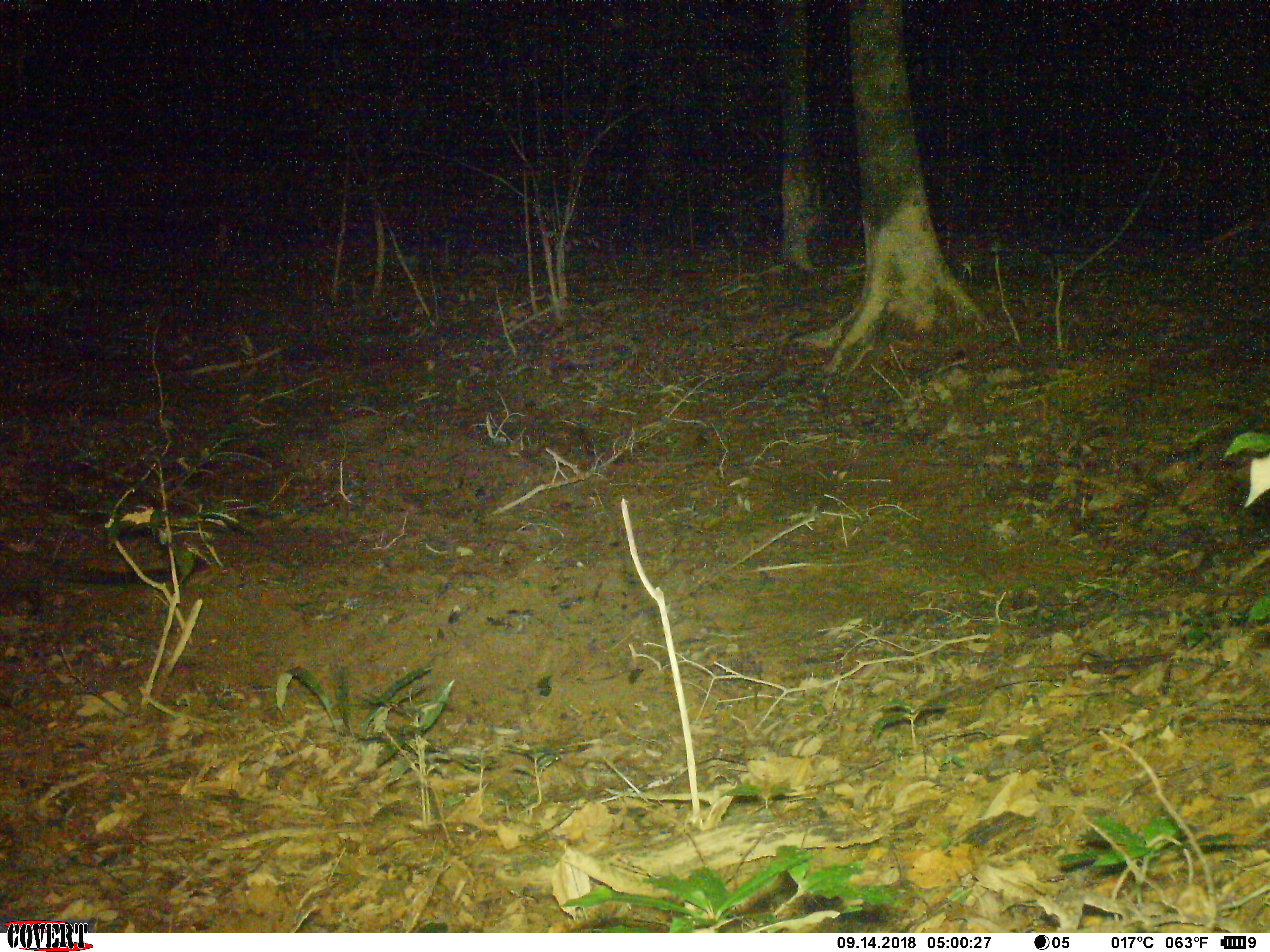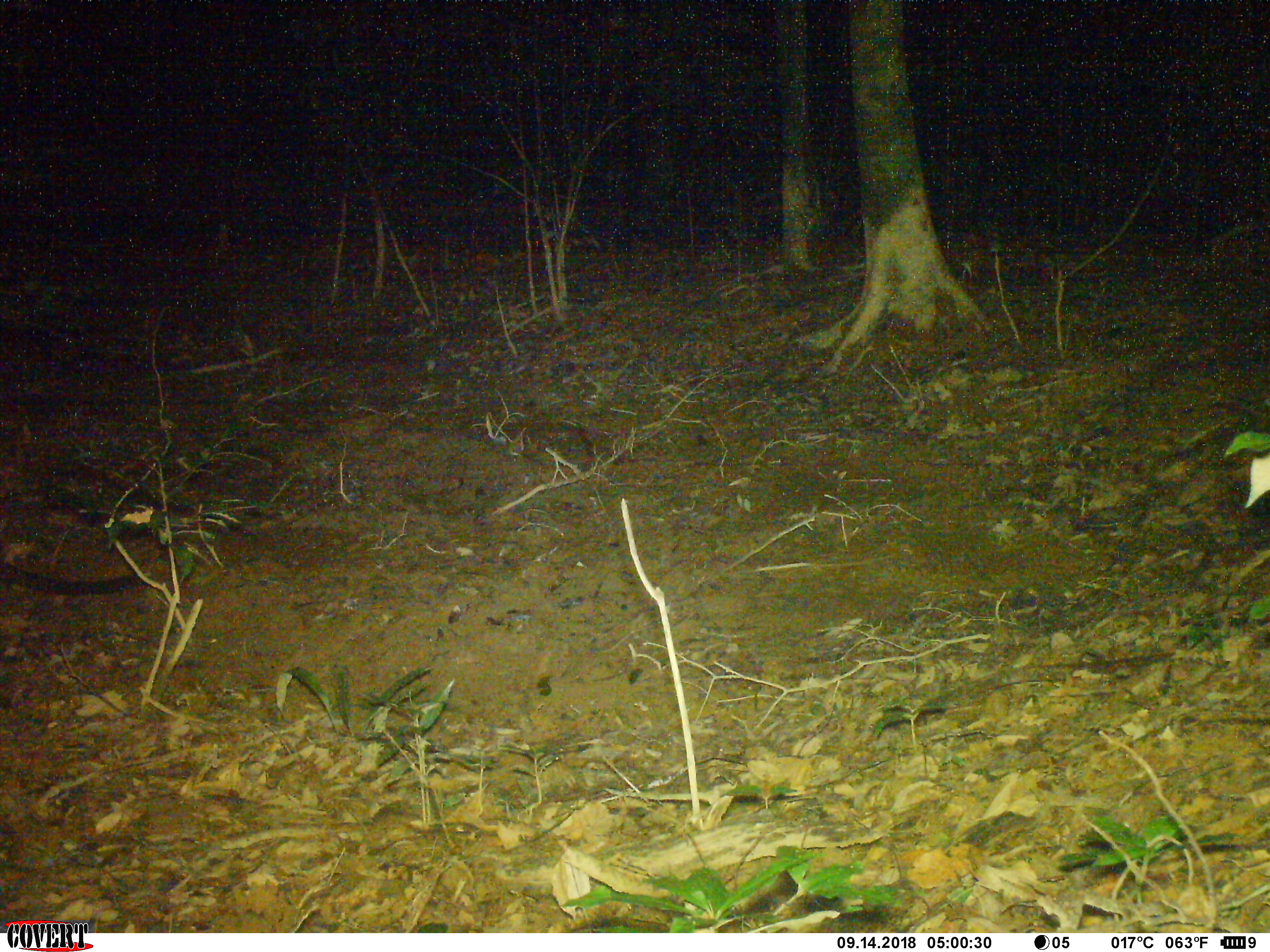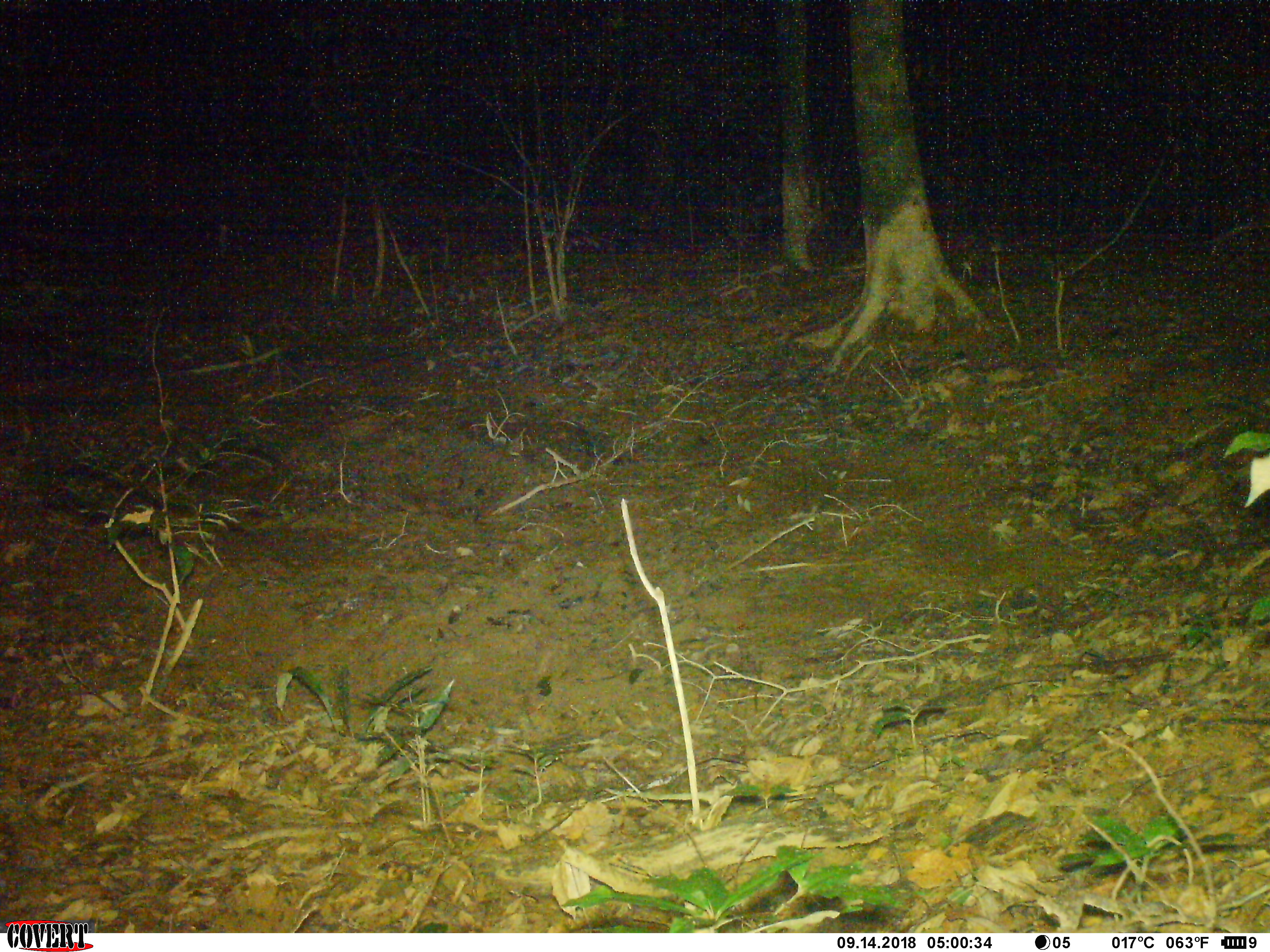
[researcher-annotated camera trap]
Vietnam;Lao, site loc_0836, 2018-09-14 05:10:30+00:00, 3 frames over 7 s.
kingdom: Animalia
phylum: Chordata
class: Mammalia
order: Carnivora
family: Viverridae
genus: Paradoxurus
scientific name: Paradoxurus hermaphroditus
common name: common palm civet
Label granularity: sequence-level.